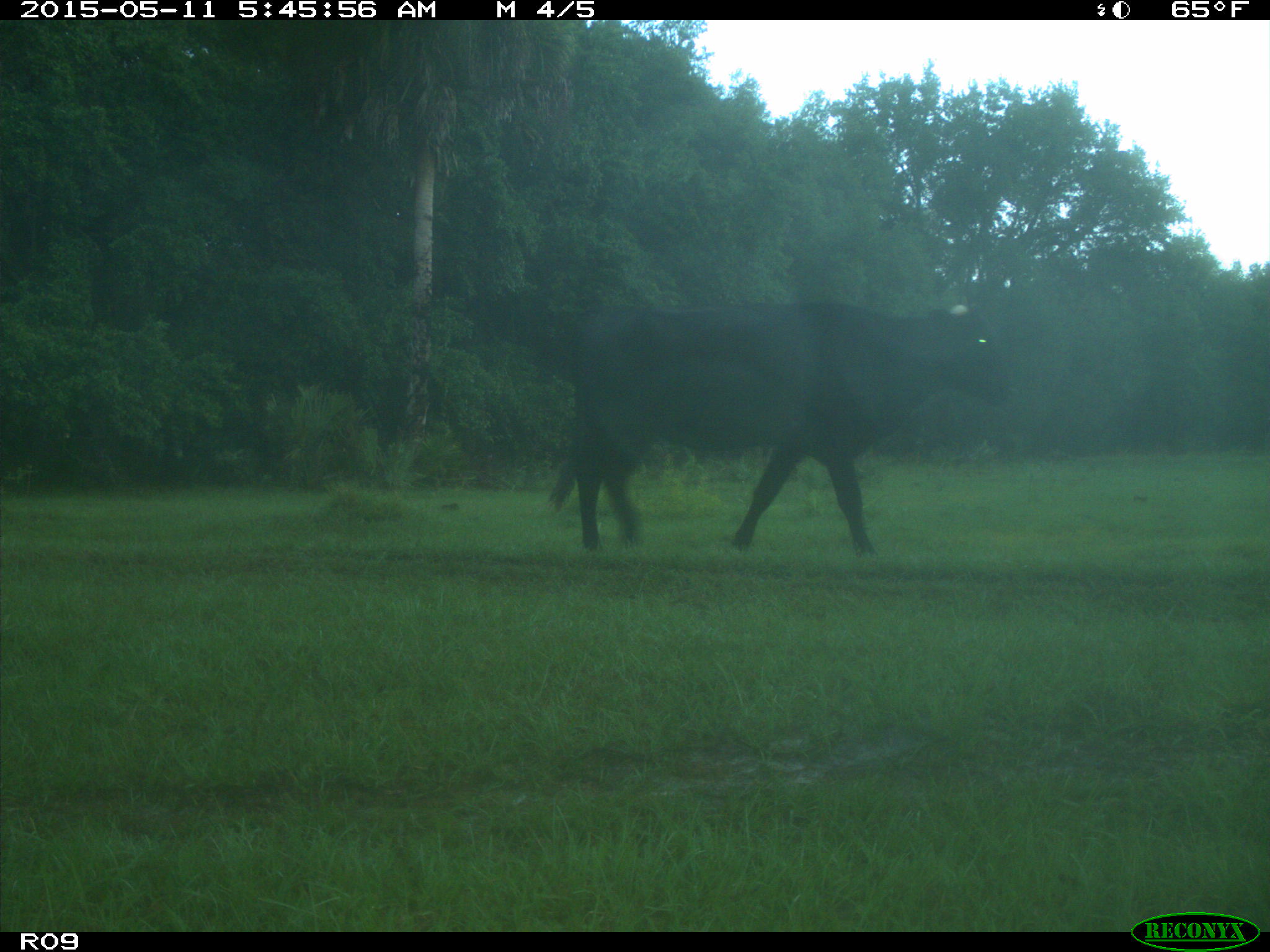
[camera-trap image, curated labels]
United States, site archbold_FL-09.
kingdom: Animalia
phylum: Chordata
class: Mammalia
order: Artiodactyla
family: Bovidae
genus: Bos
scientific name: Bos taurus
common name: domestic cow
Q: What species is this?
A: Bos taurus (domestic cow).